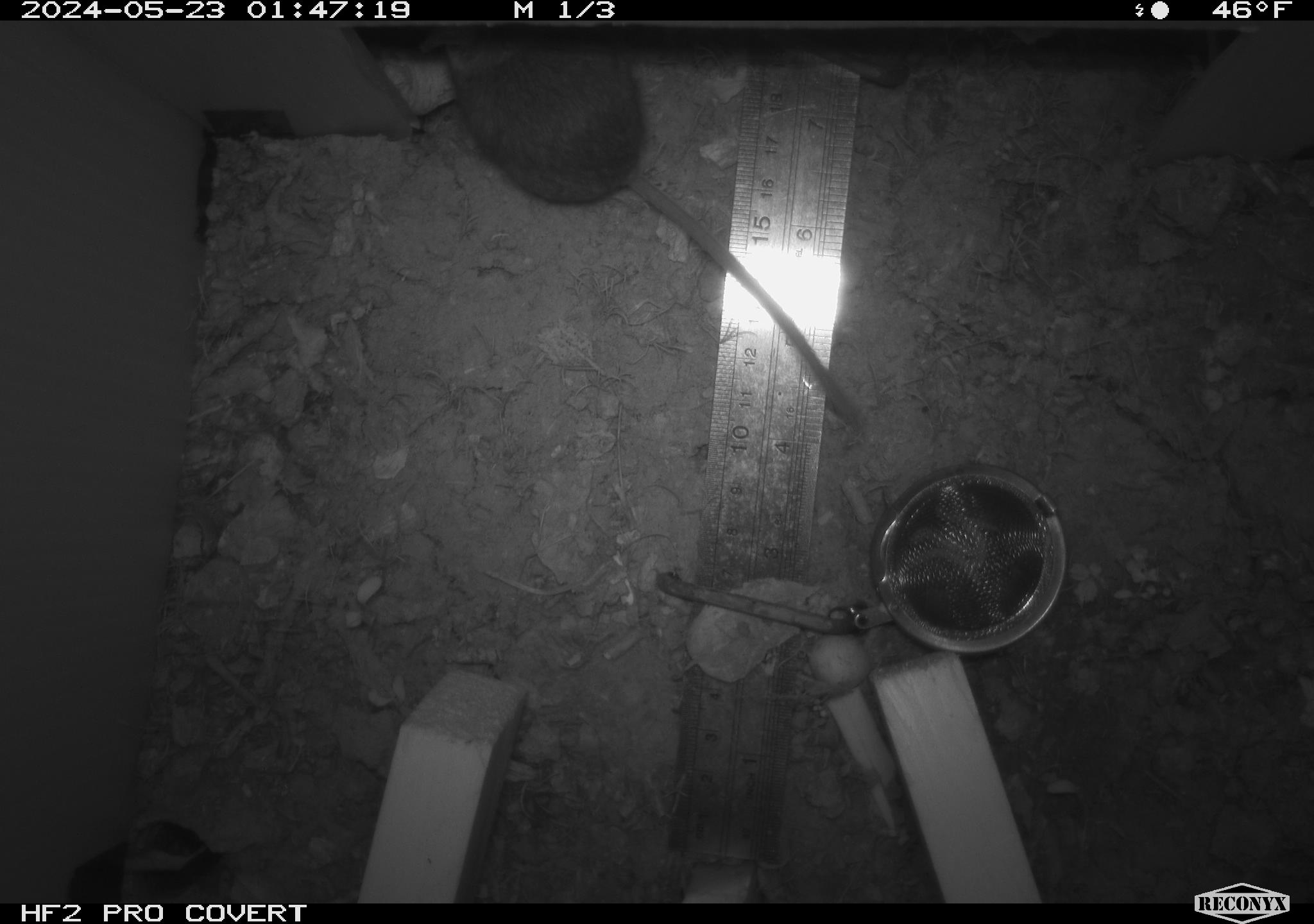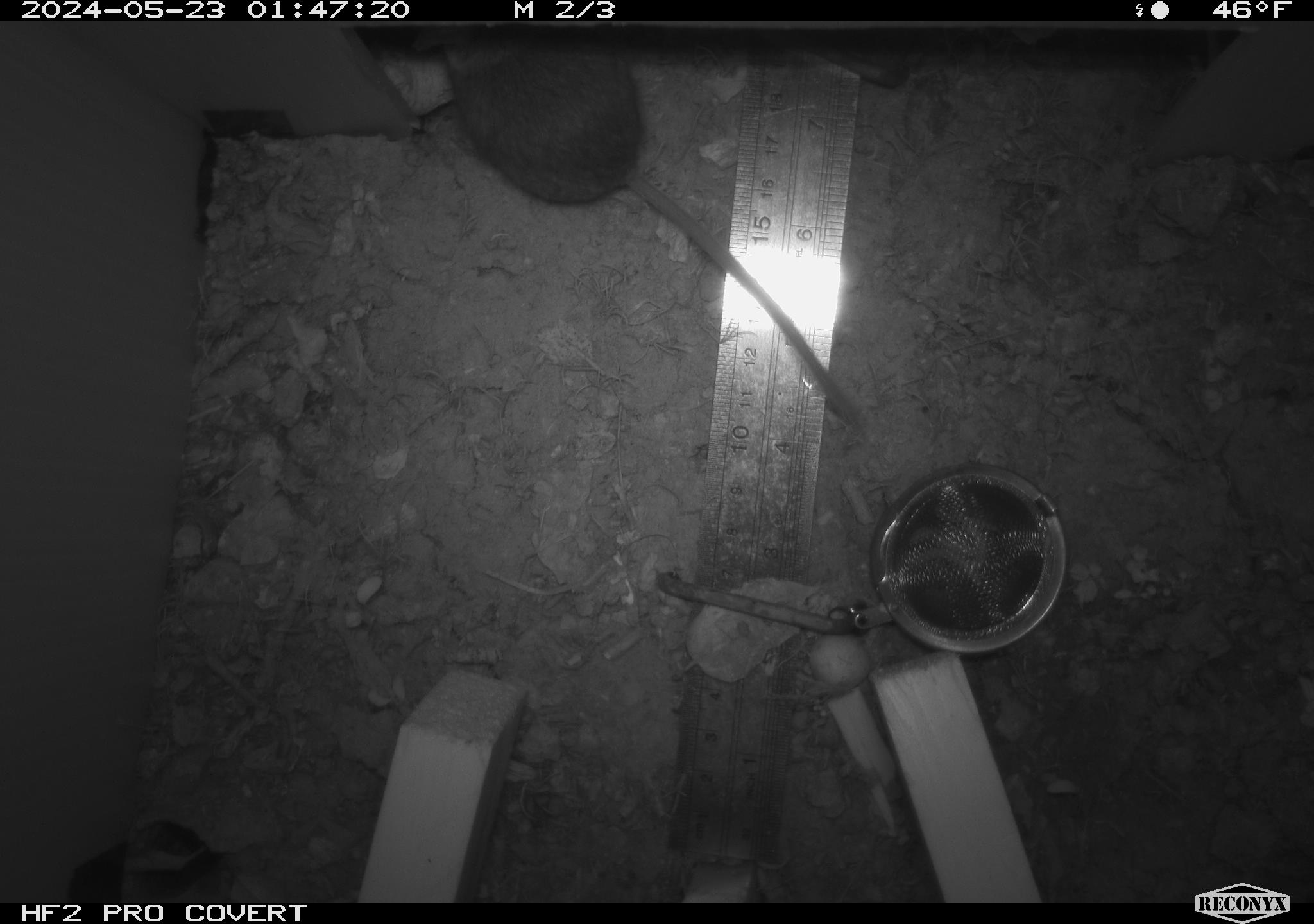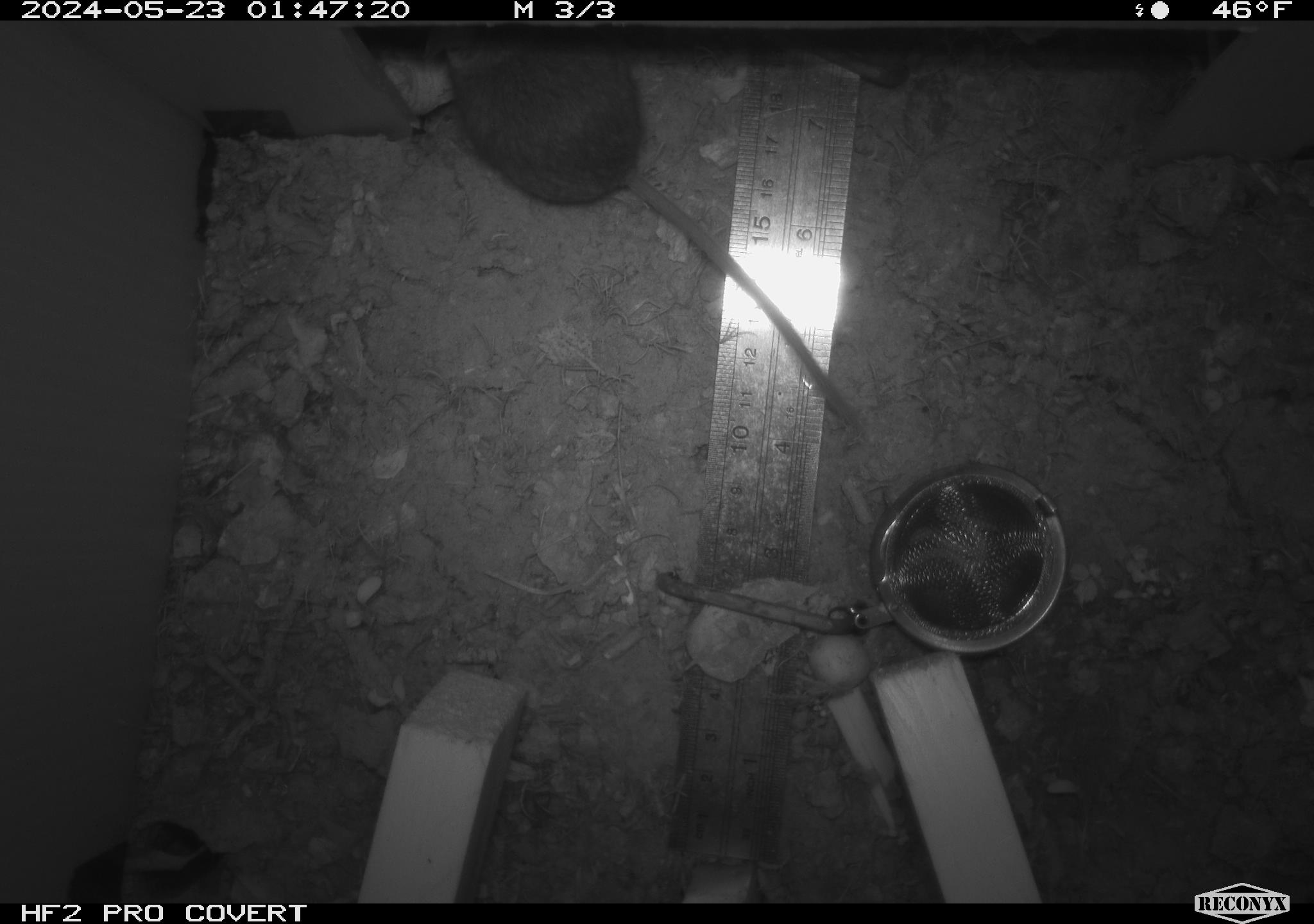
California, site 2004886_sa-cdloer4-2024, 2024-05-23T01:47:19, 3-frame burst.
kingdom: Animalia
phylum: Chordata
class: Mammalia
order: Rodentia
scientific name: Rodentia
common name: mouse species